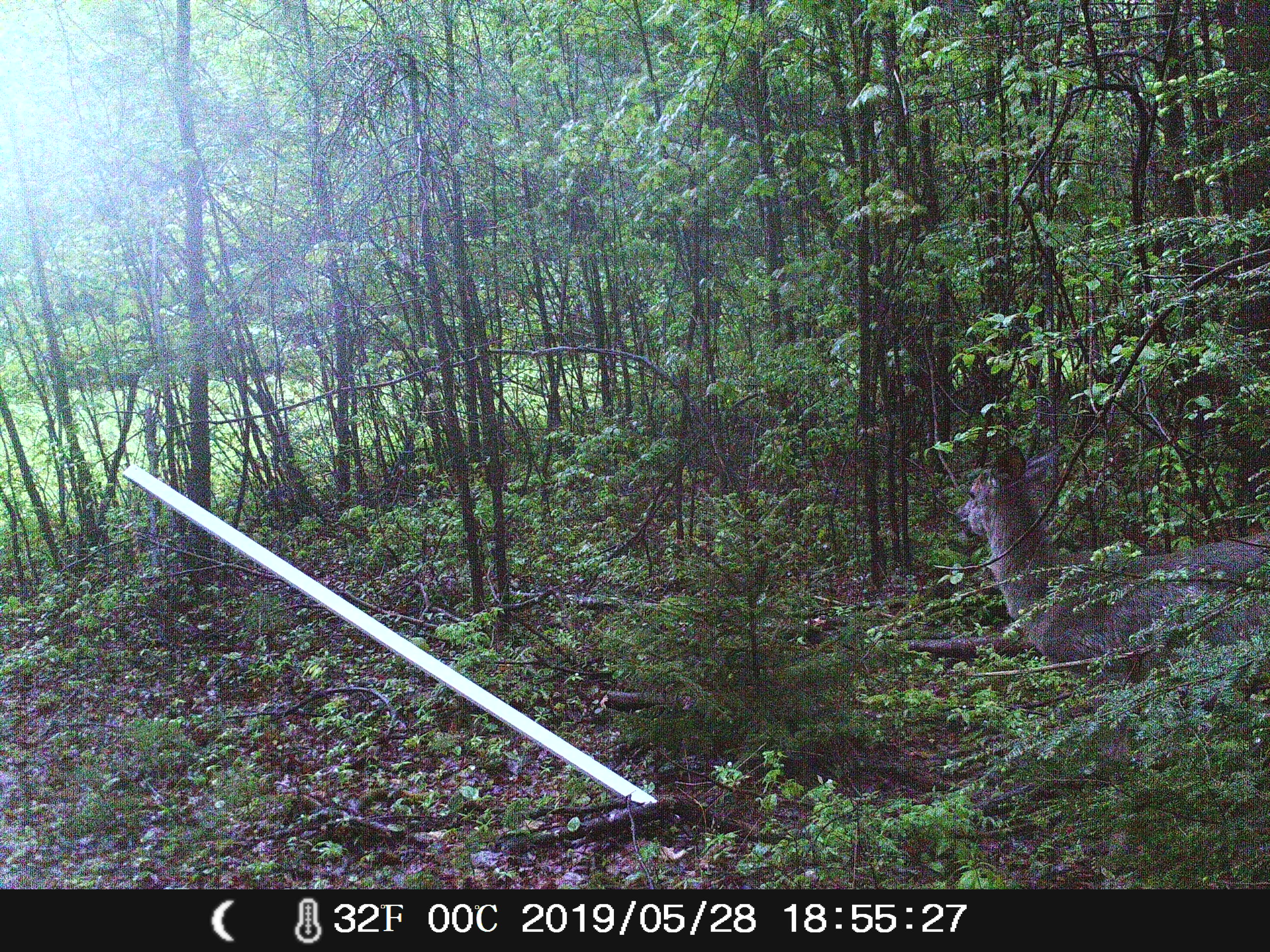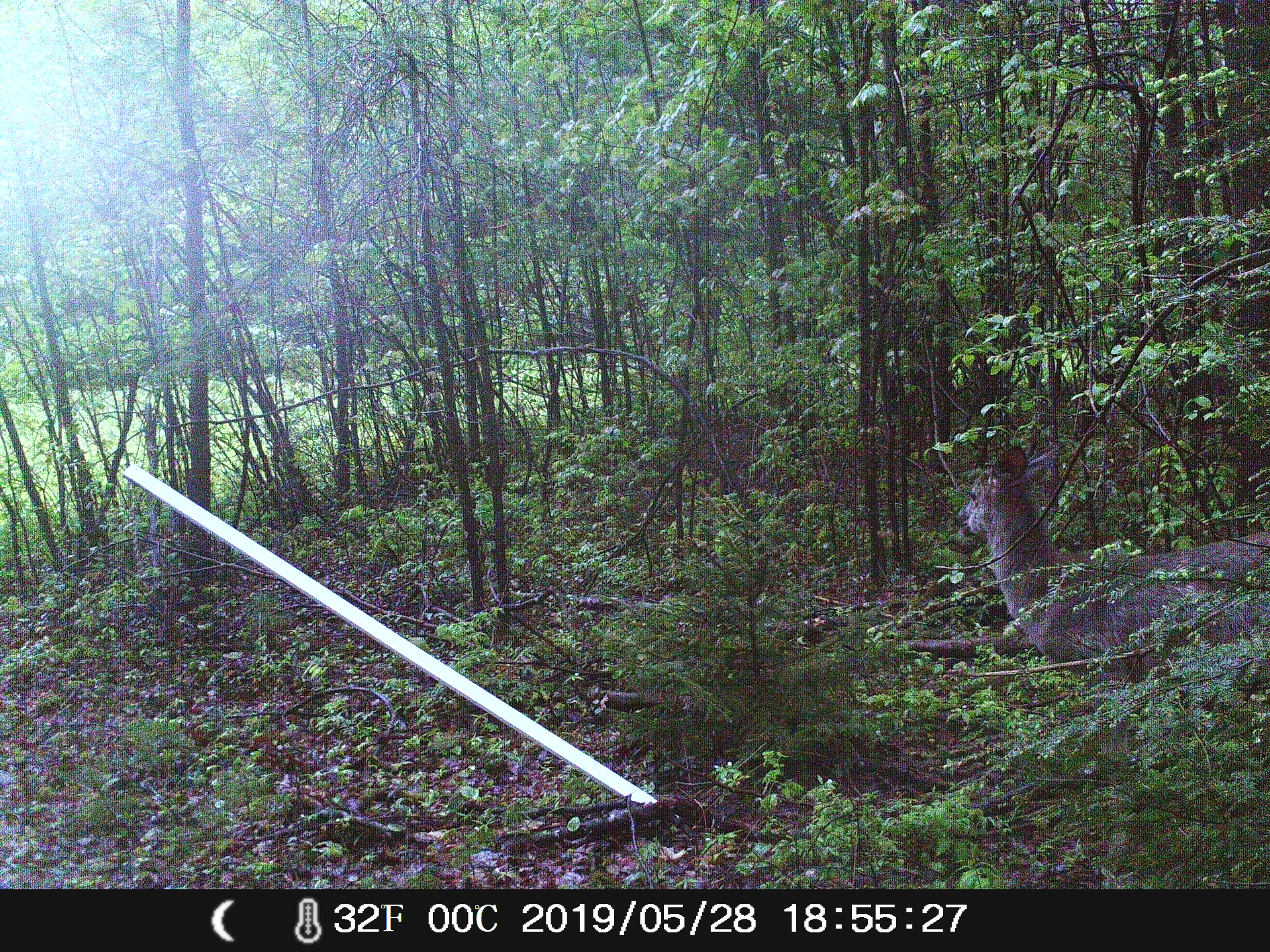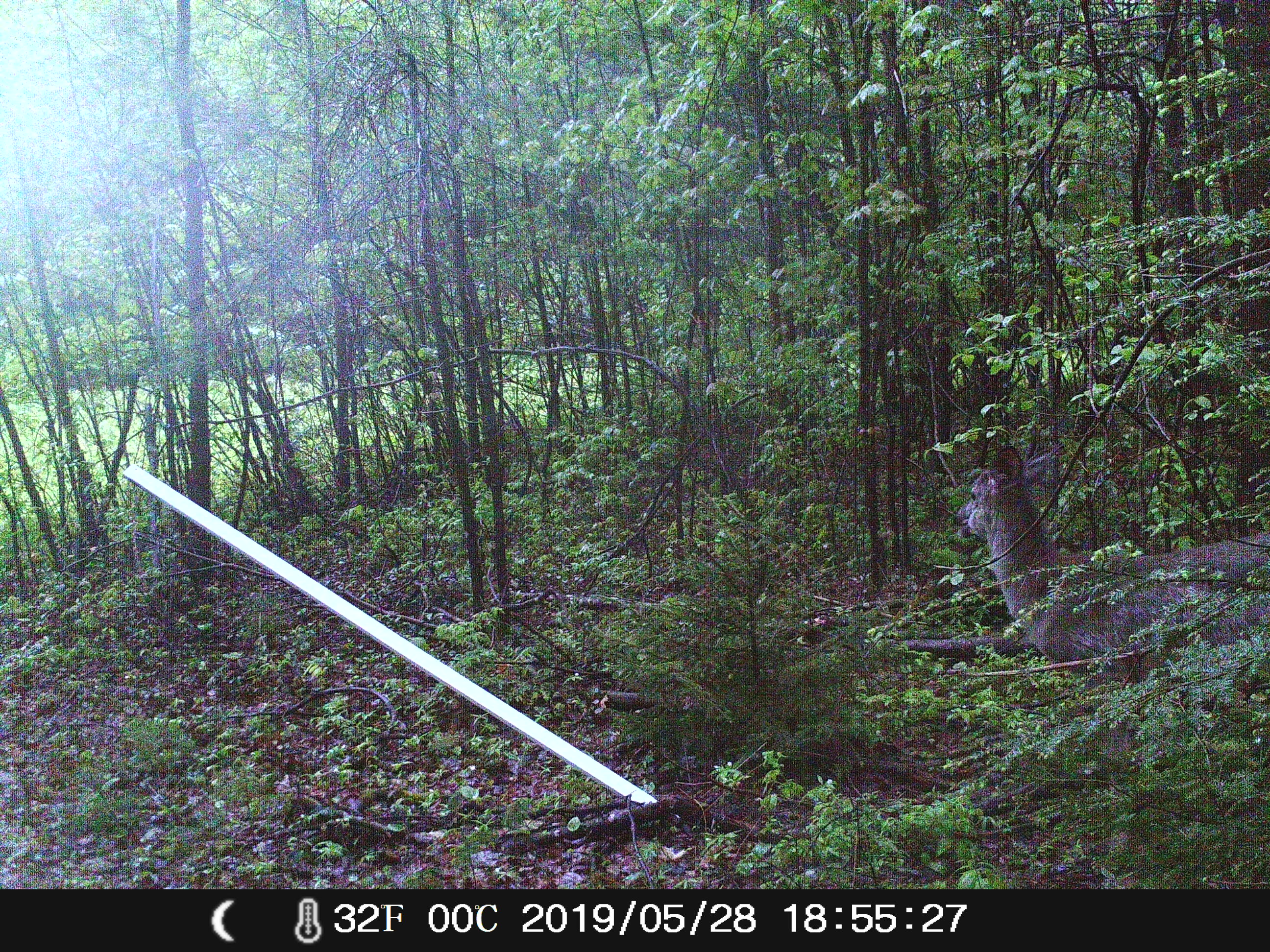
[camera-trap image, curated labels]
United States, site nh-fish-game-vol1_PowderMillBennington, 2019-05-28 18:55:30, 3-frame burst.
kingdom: Animalia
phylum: Chordata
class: Mammalia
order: Artiodactyla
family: Cervidae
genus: Odocoileus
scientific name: Odocoileus virginianus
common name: white-tailed deer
White-tailed deer (Odocoileus virginianus).